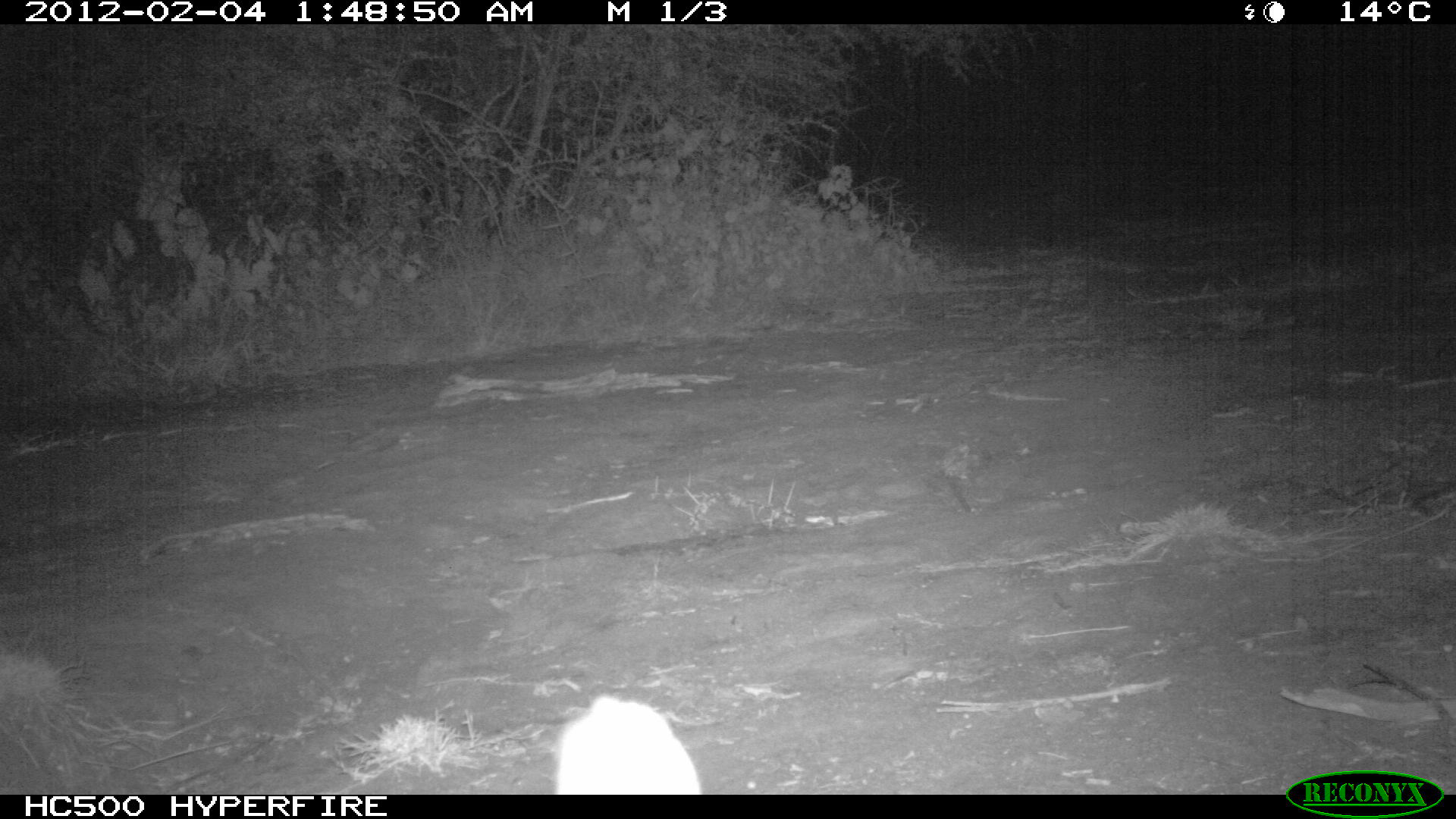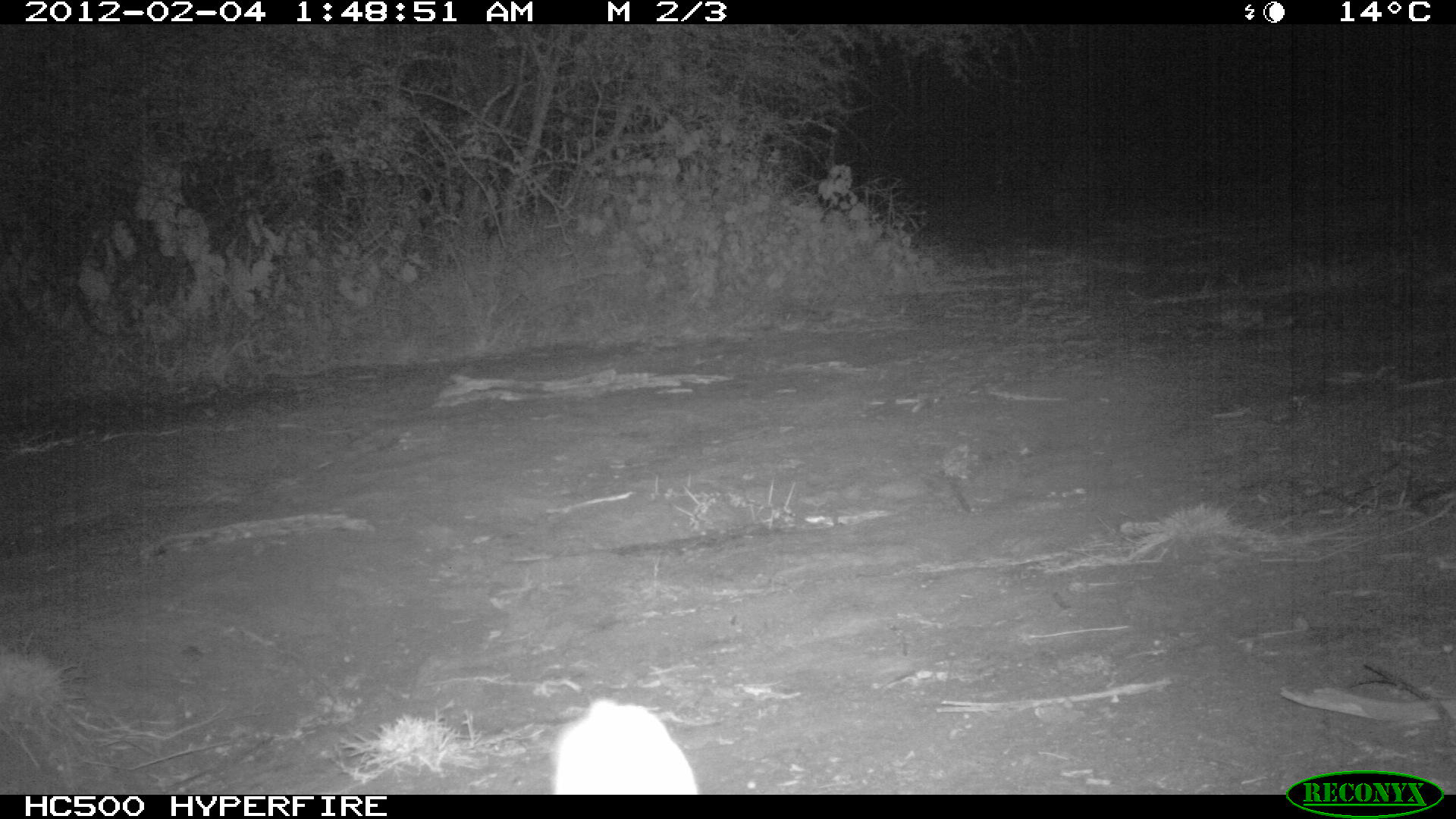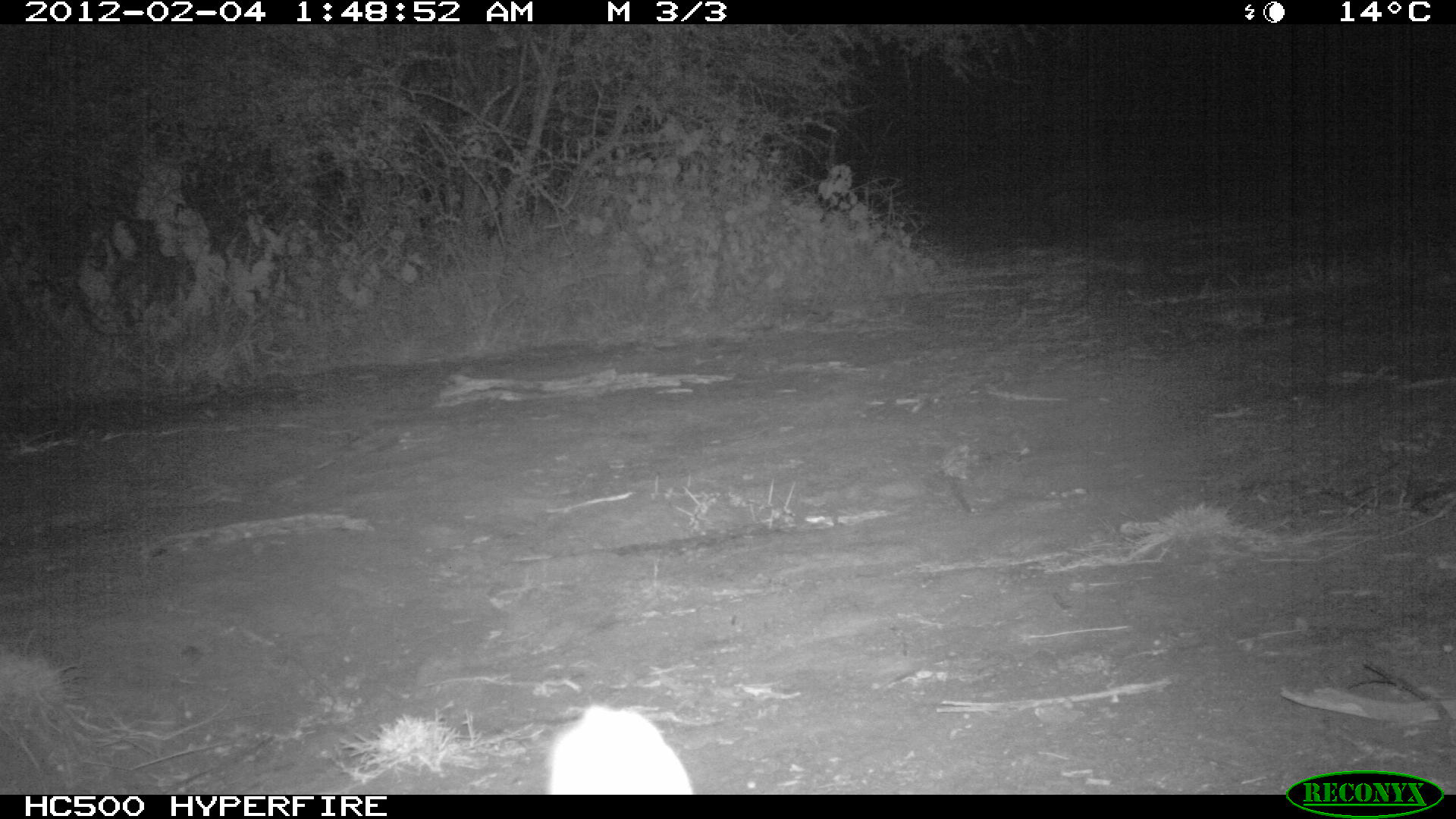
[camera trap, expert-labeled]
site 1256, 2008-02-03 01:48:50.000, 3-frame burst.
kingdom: Animalia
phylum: Chordata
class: Mammalia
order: Lagomorpha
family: Leporidae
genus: Lepus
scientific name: Lepus saxatilis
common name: scrub hare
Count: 1.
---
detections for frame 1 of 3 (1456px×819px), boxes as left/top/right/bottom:
lepus saxatilis: 544/685/709/793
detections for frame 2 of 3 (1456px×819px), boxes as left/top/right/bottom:
lepus saxatilis: 544/685/709/793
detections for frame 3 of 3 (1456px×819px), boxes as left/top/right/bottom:
lepus saxatilis: 538/687/694/793